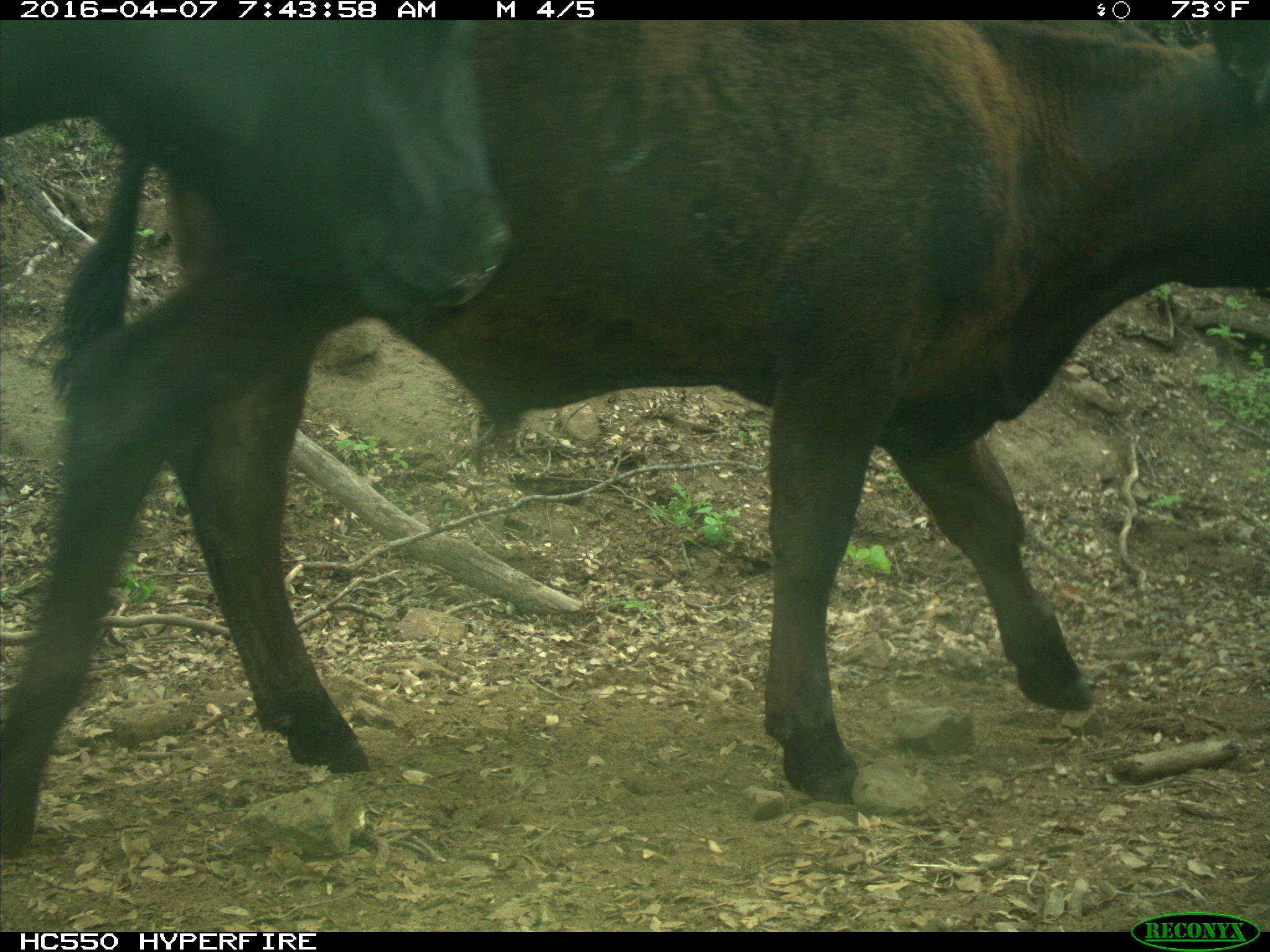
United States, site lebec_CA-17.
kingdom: Animalia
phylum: Chordata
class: Mammalia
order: Artiodactyla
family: Bovidae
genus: Bos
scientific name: Bos taurus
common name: domestic cow